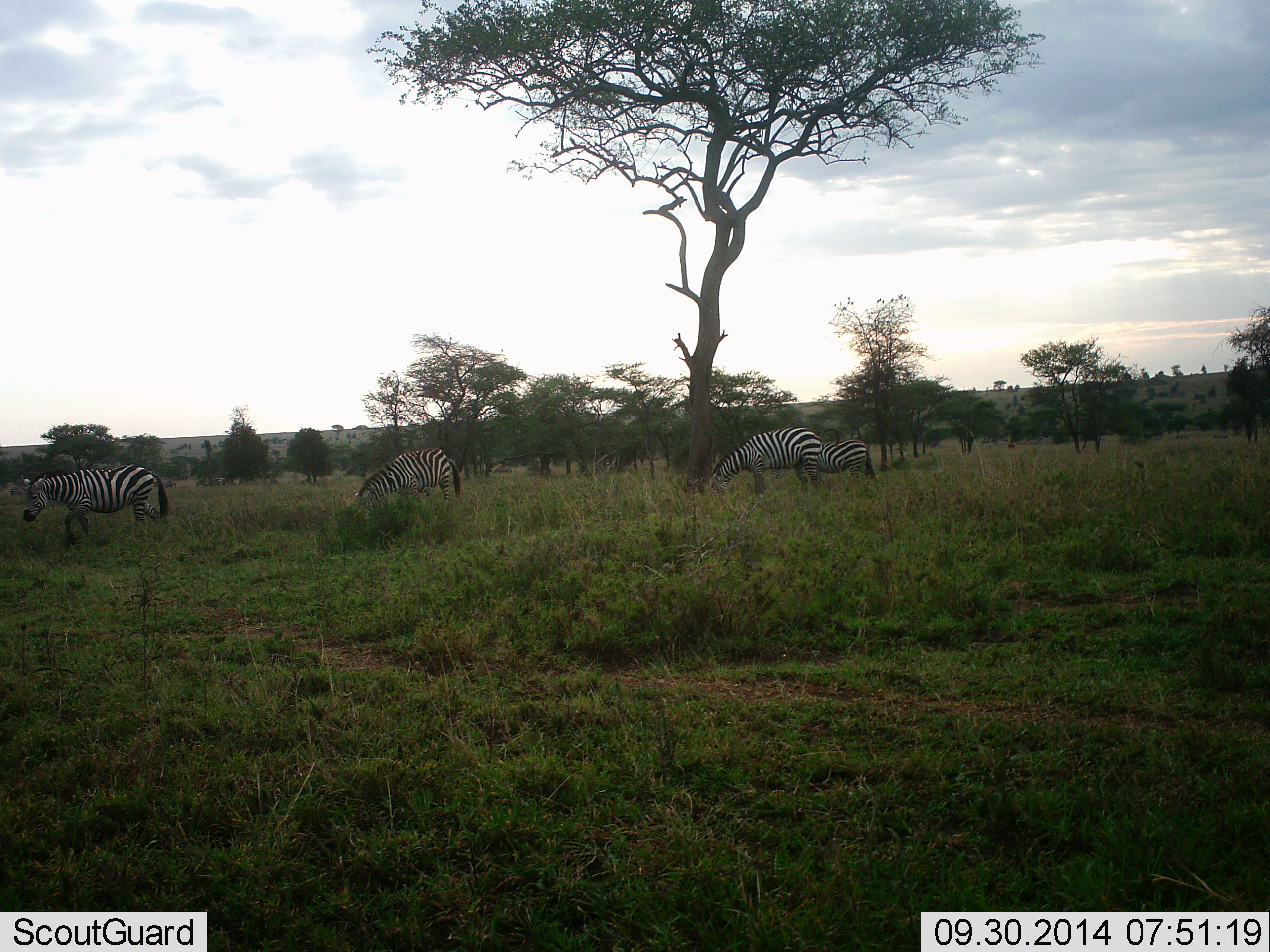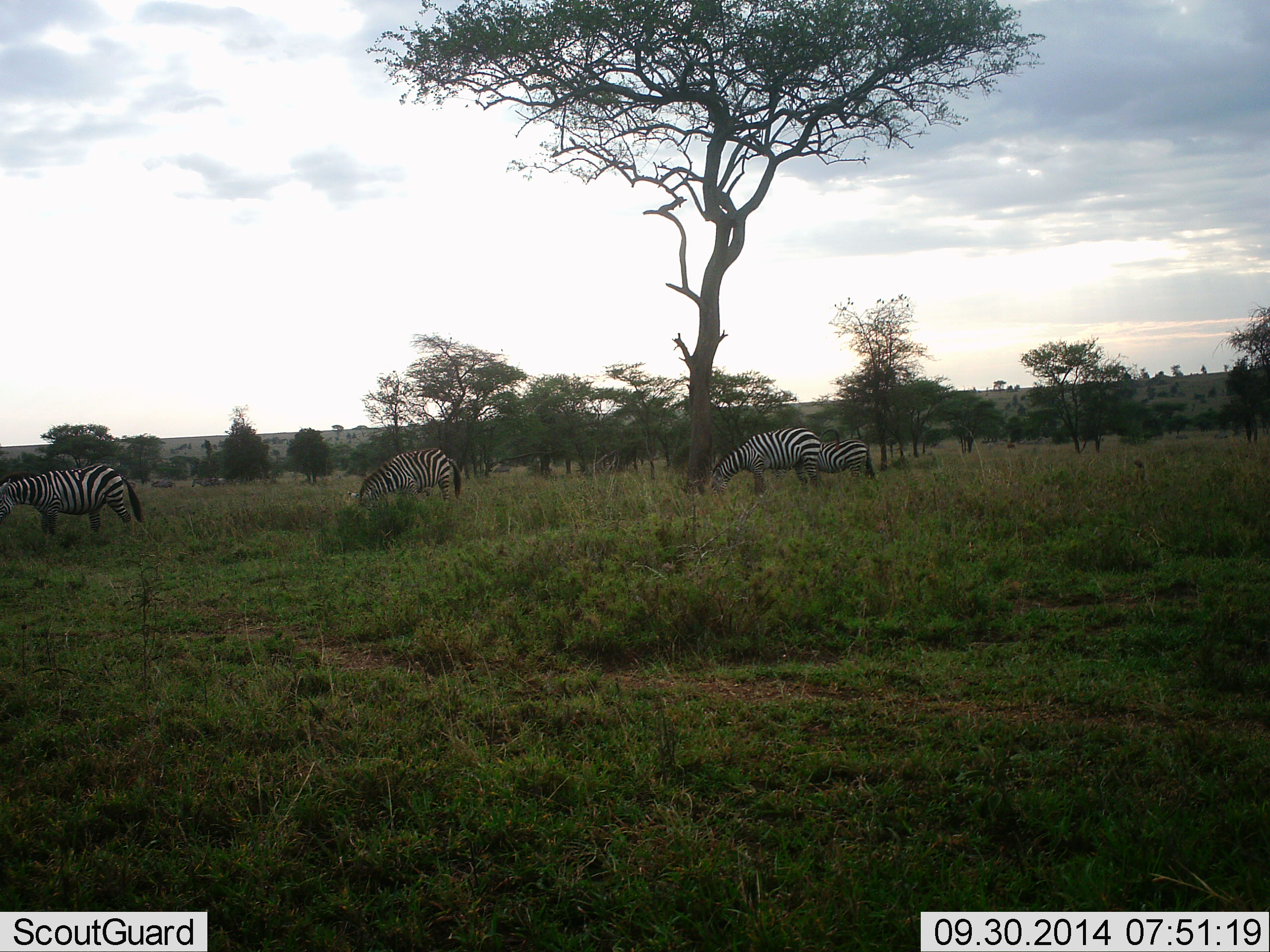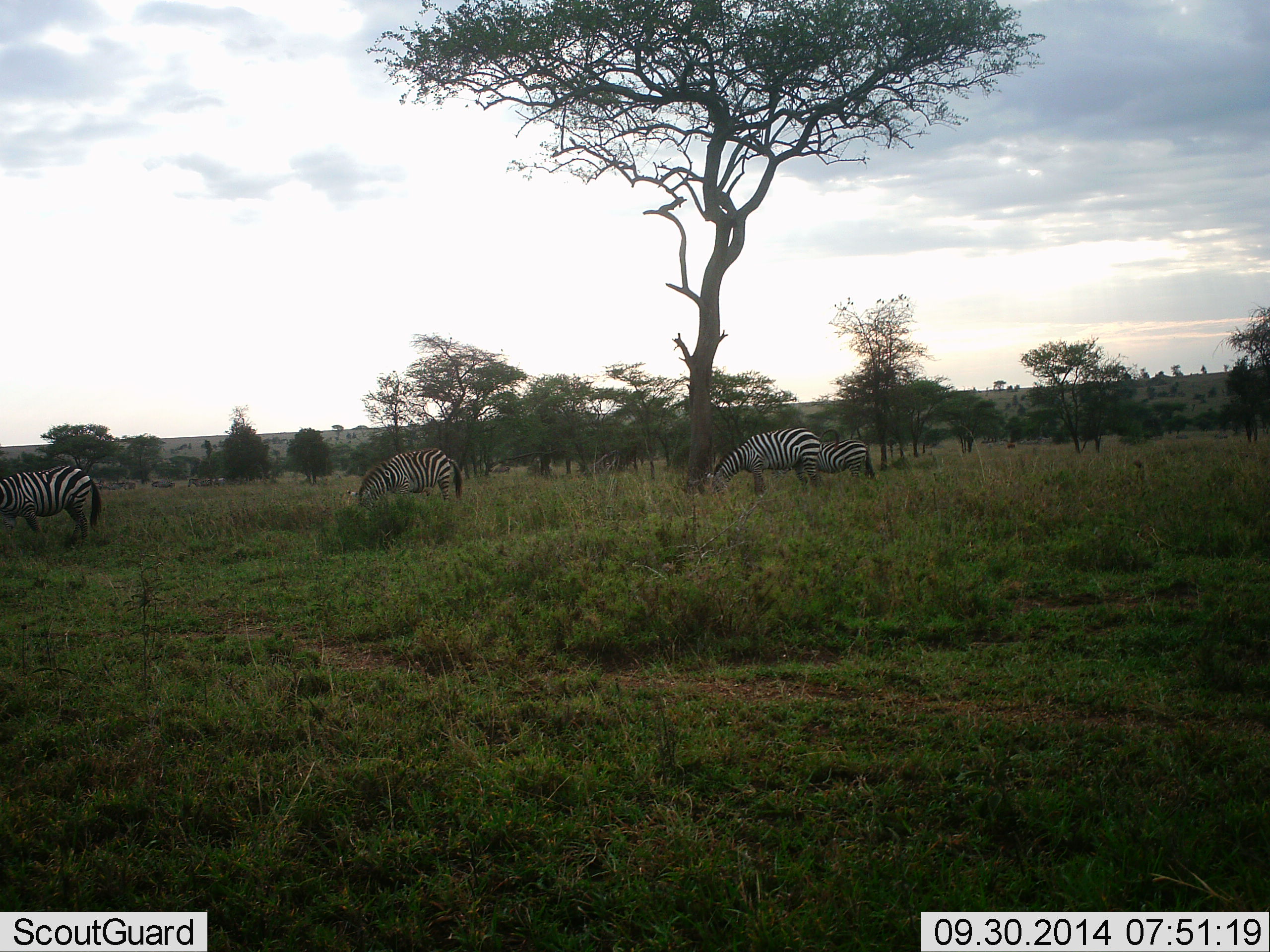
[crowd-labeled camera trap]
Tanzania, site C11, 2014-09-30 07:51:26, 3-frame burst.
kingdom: Animalia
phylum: Chordata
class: Mammalia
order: Perissodactyla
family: Equidae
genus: Equus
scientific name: Equus quagga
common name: plains zebra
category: zebra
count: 4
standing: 10%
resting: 0%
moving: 40%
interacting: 0%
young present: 10%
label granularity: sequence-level